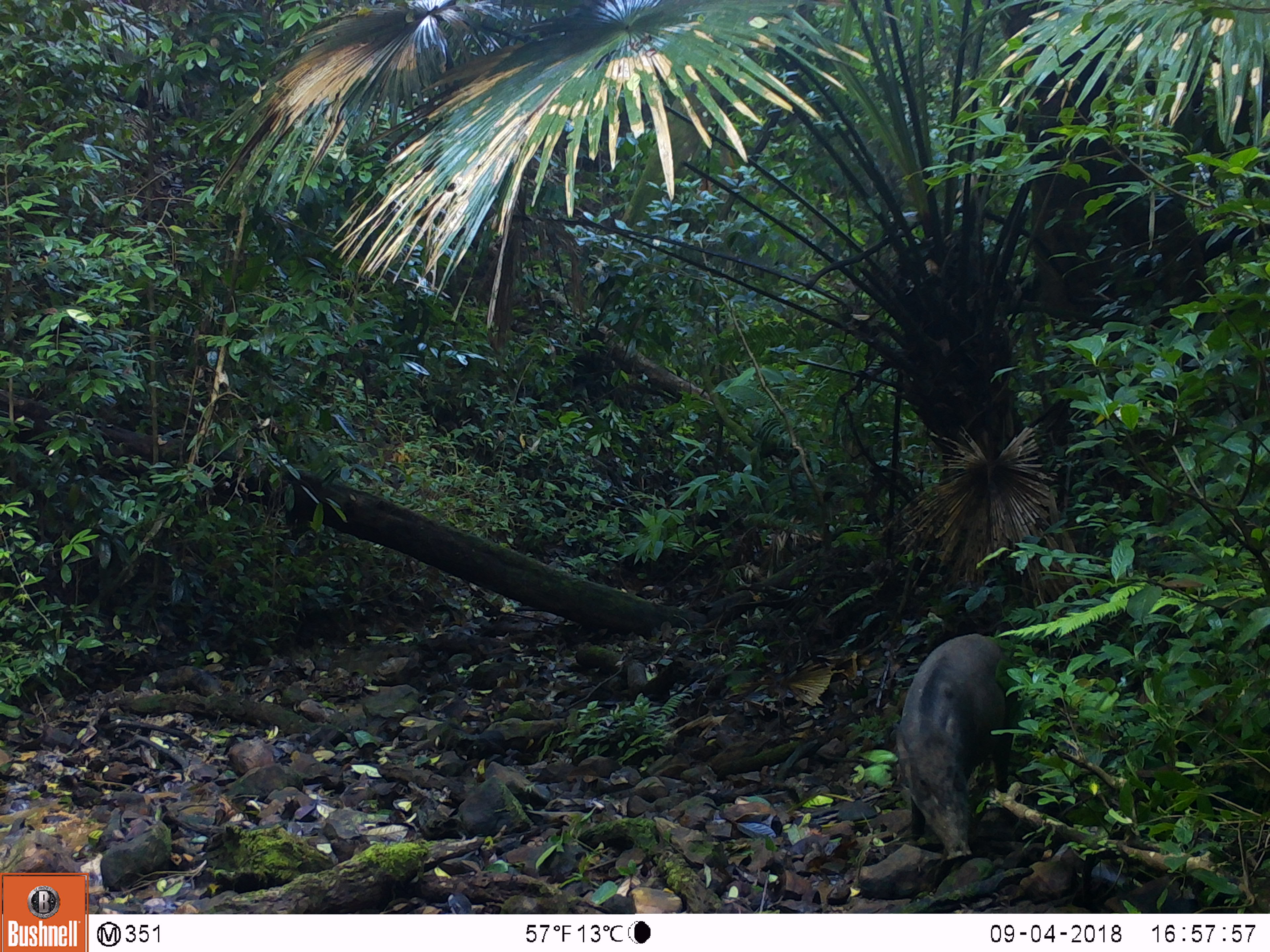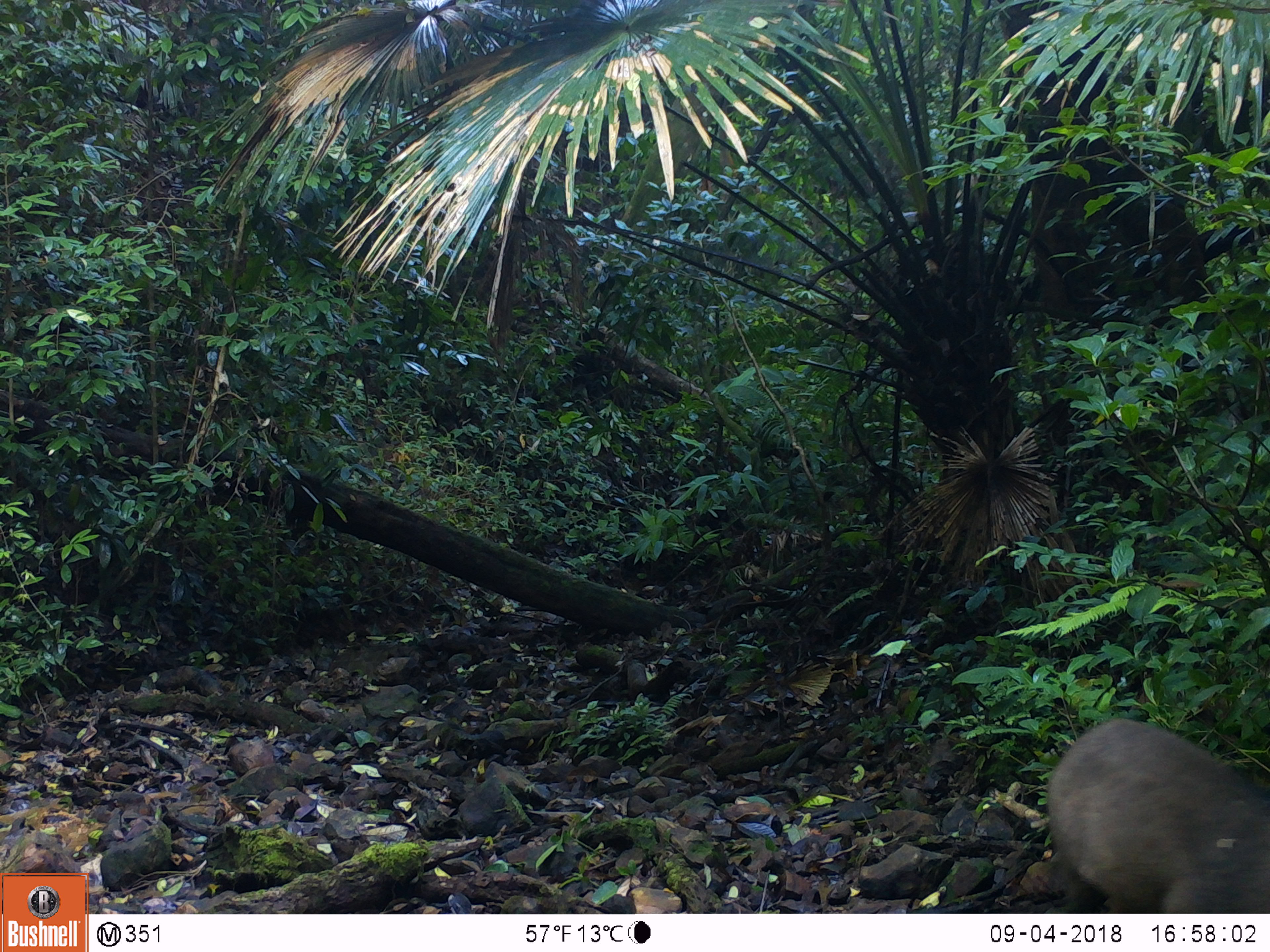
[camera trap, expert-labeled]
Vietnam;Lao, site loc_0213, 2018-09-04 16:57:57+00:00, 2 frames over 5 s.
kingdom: Animalia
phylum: Chordata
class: Mammalia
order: Artiodactyla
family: Suidae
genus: Sus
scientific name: Sus scrofa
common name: eurasian wild pig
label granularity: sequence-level